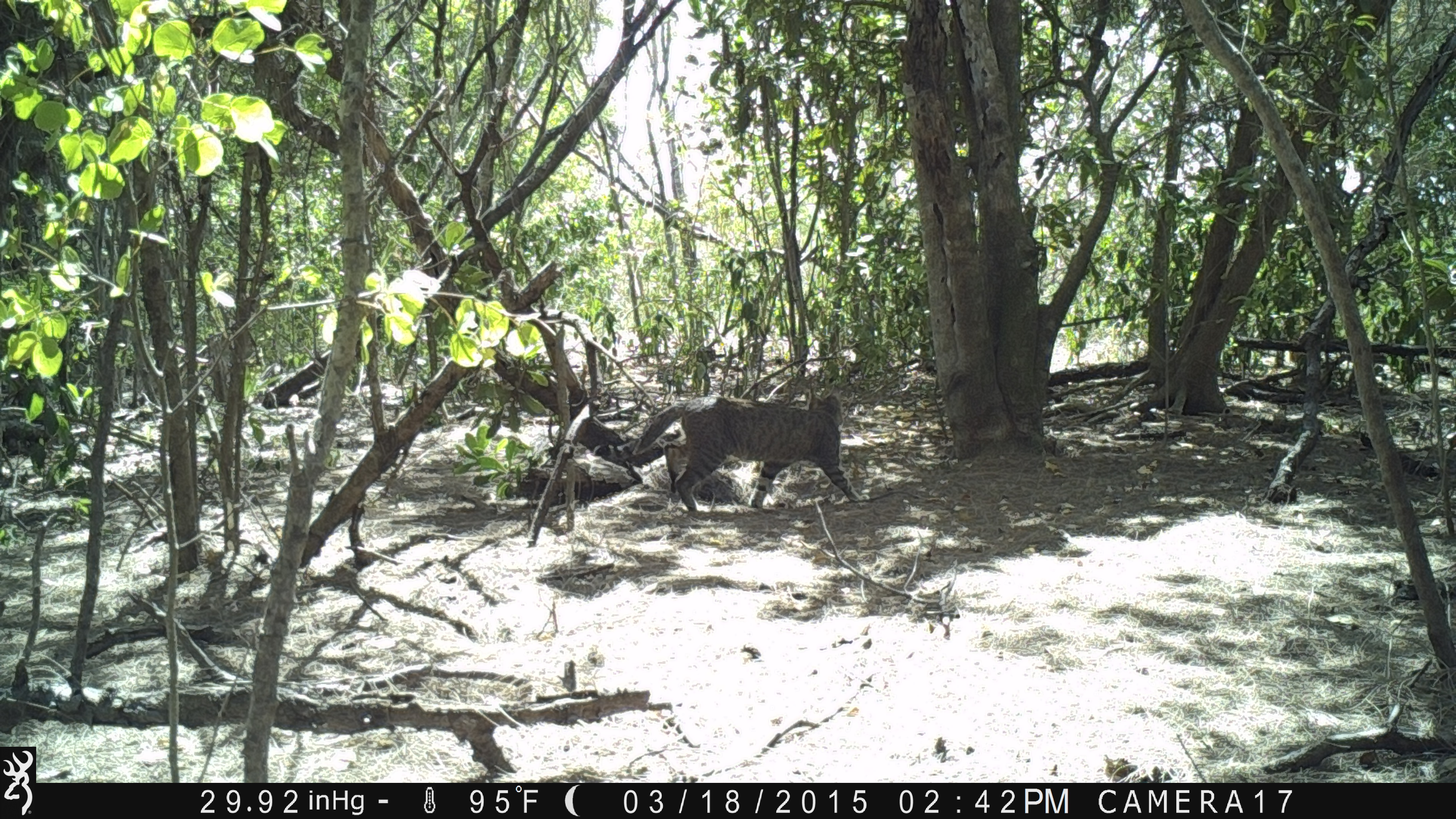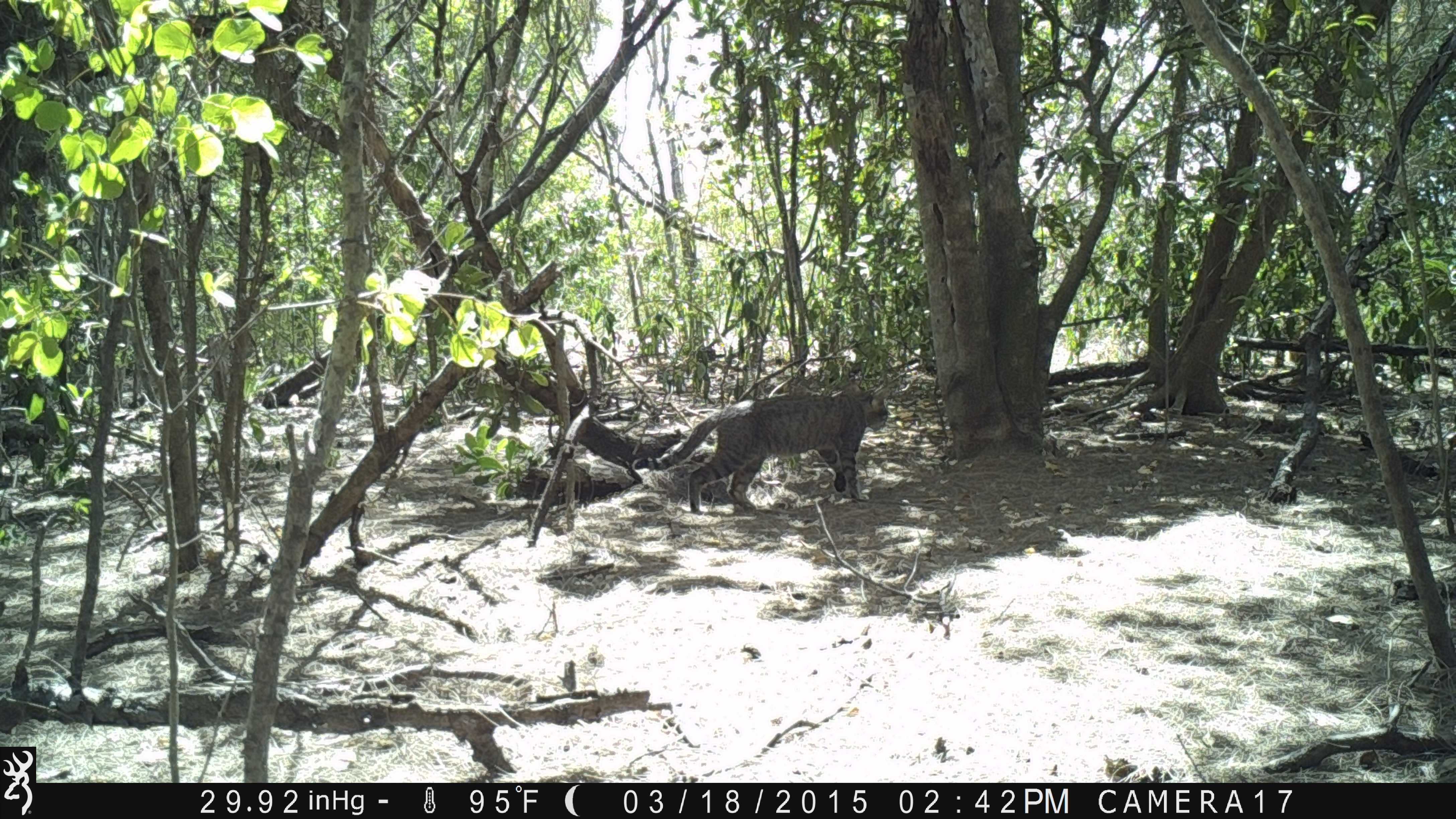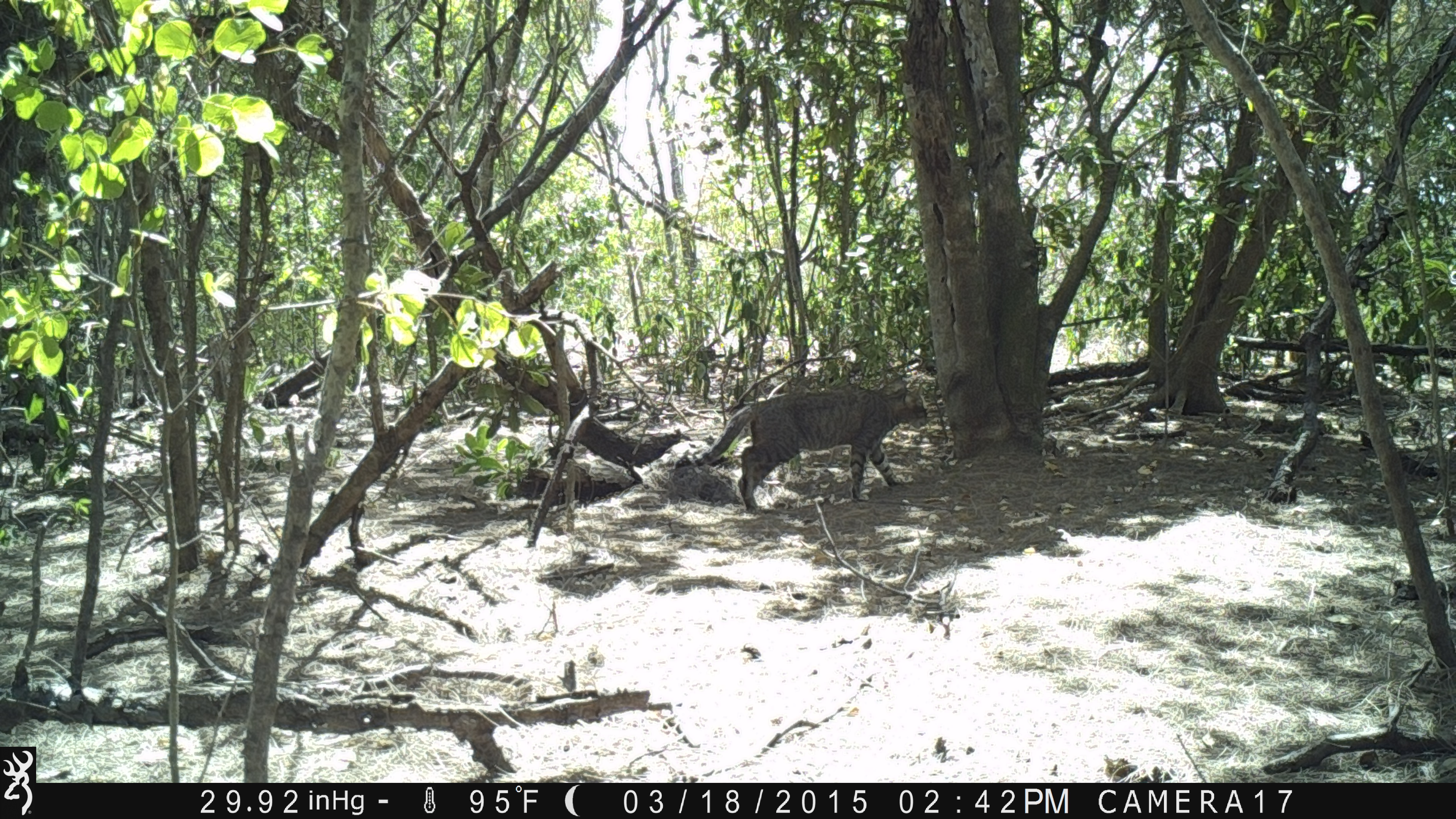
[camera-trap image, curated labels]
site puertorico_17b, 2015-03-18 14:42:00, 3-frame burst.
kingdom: Animalia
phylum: Chordata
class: Mammalia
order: Carnivora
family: Felidae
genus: Felis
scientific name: Felis catus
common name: cat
Cat (Felis catus).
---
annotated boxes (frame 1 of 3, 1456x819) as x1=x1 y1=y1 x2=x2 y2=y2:
cat: x1=612 y1=390 x2=861 y2=514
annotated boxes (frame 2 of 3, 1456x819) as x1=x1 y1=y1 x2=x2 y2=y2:
cat: x1=668 y1=382 x2=890 y2=512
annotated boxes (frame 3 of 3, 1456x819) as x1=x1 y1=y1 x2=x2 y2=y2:
cat: x1=694 y1=376 x2=926 y2=512